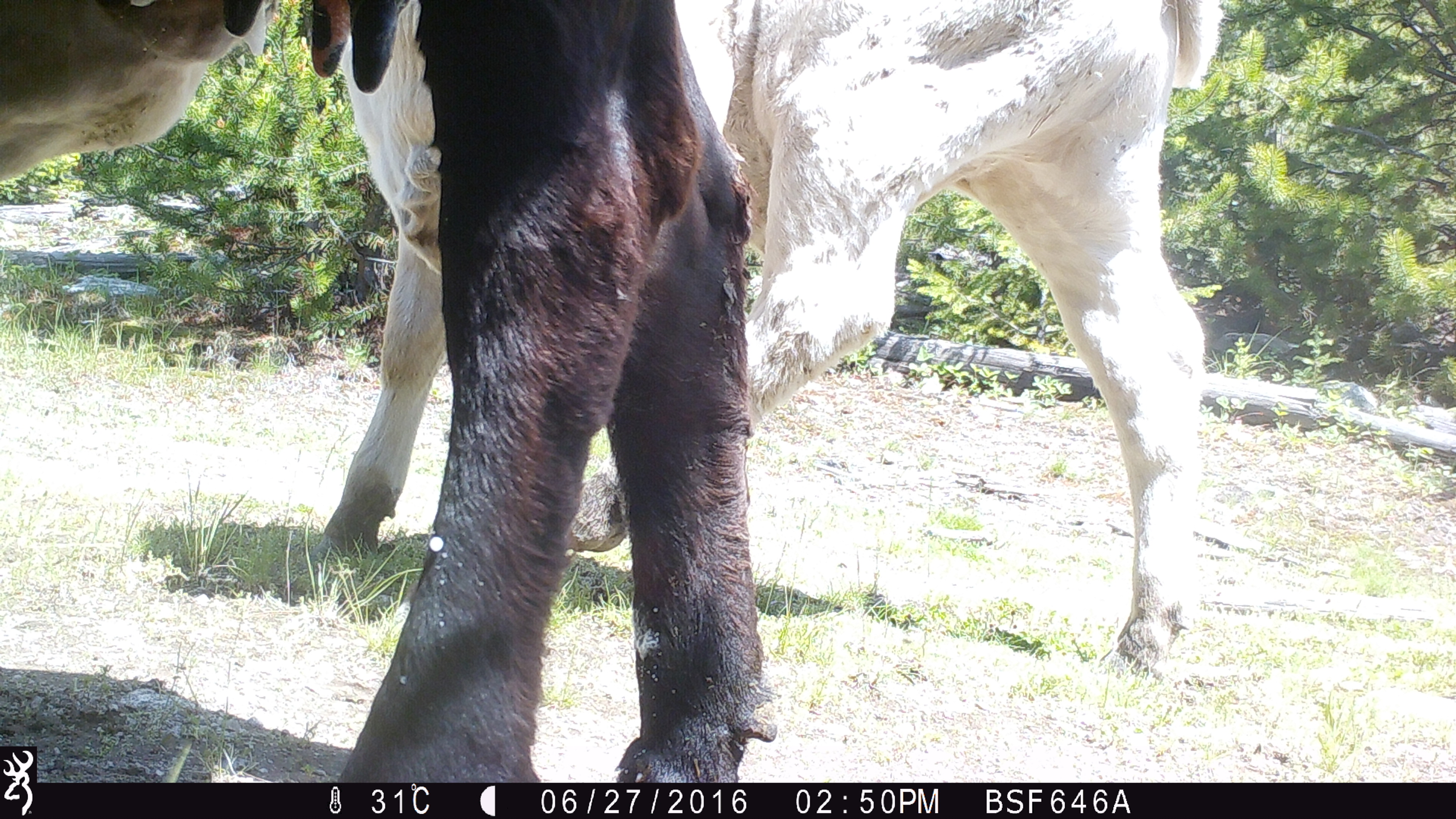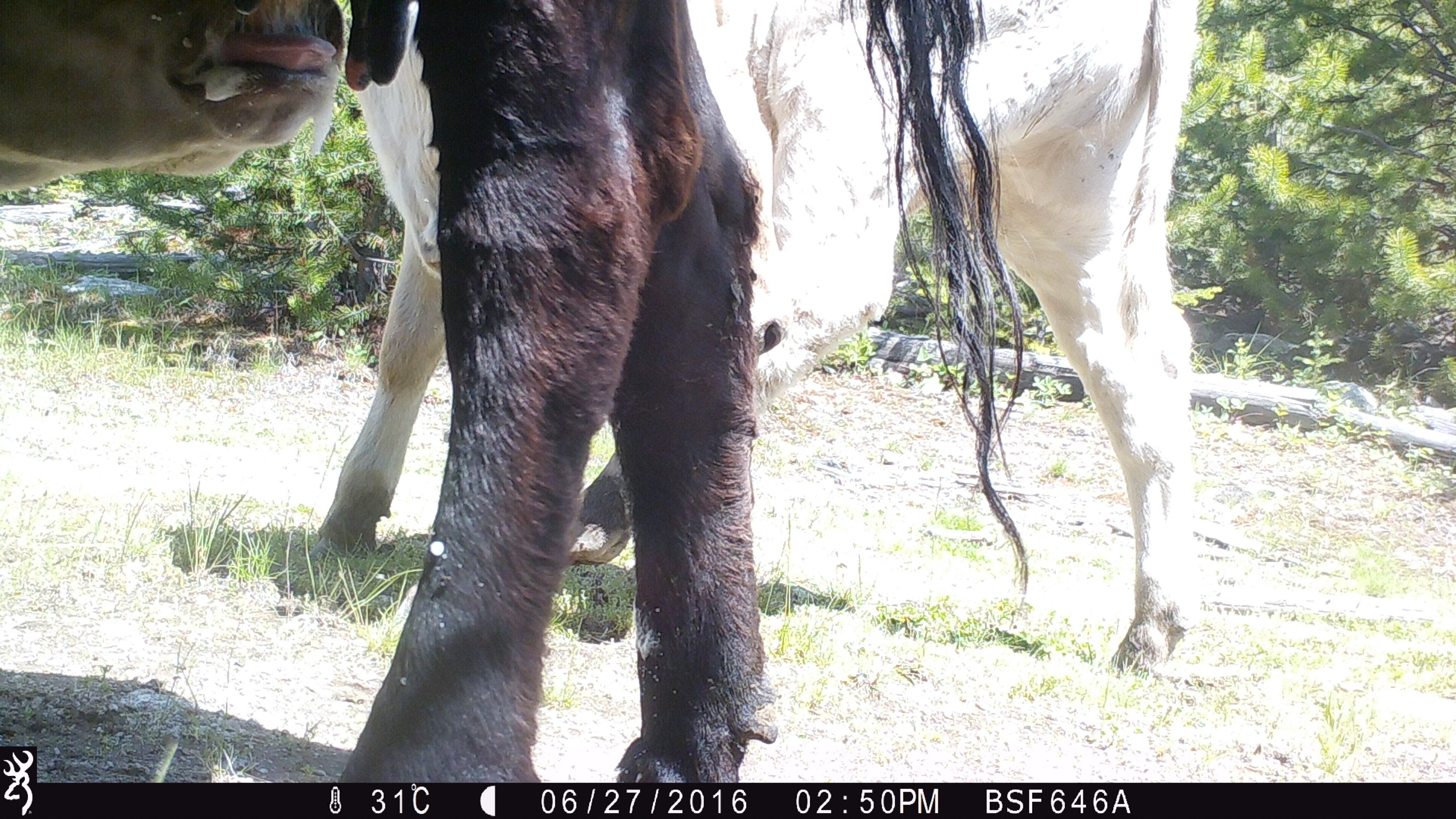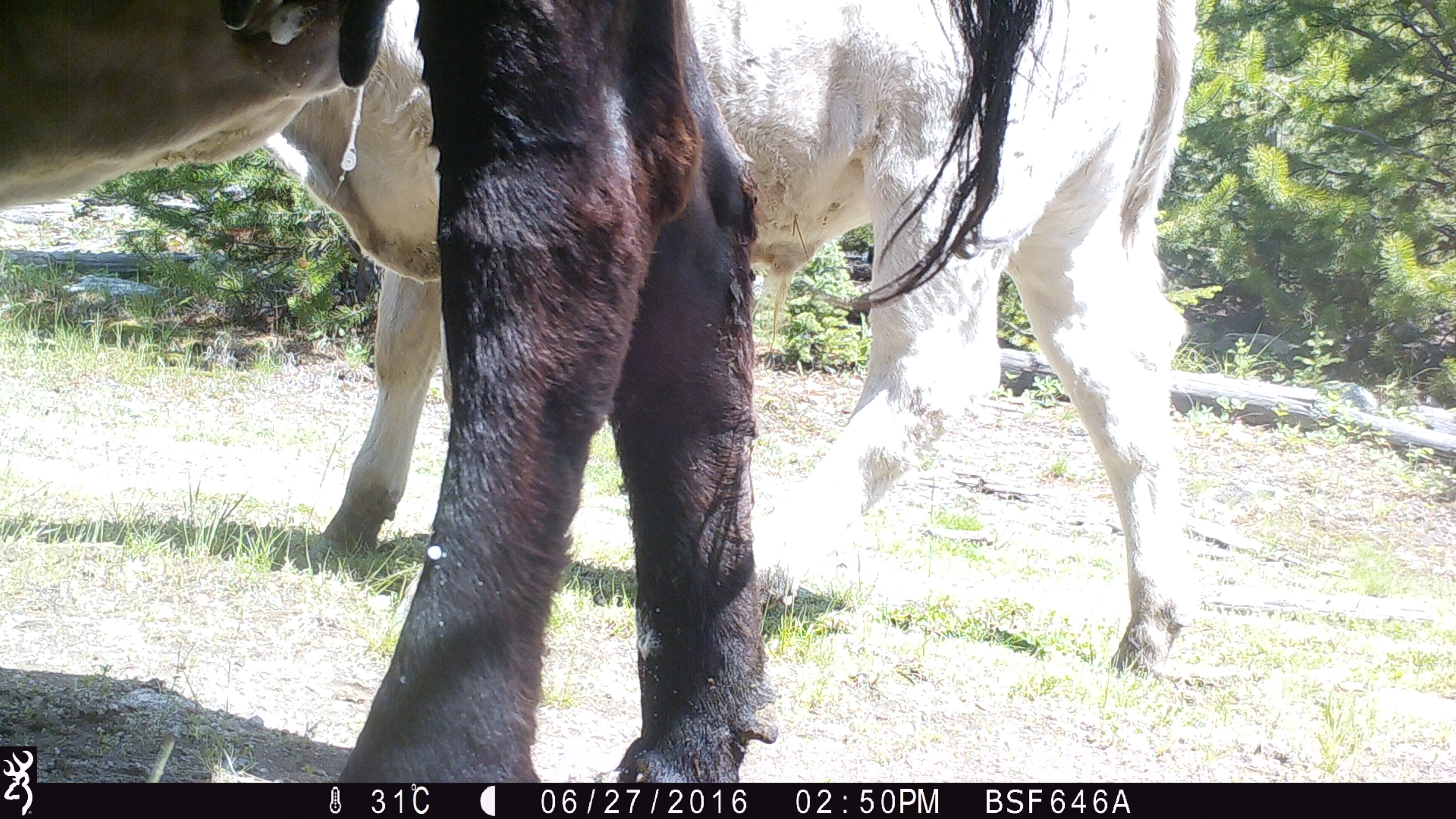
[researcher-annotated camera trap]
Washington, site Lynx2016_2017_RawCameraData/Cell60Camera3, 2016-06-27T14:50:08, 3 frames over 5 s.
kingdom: Animalia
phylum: Chordata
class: Mammalia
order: Artiodactyla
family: Bovidae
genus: Bos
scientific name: Bos taurus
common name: domestic cattle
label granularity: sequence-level